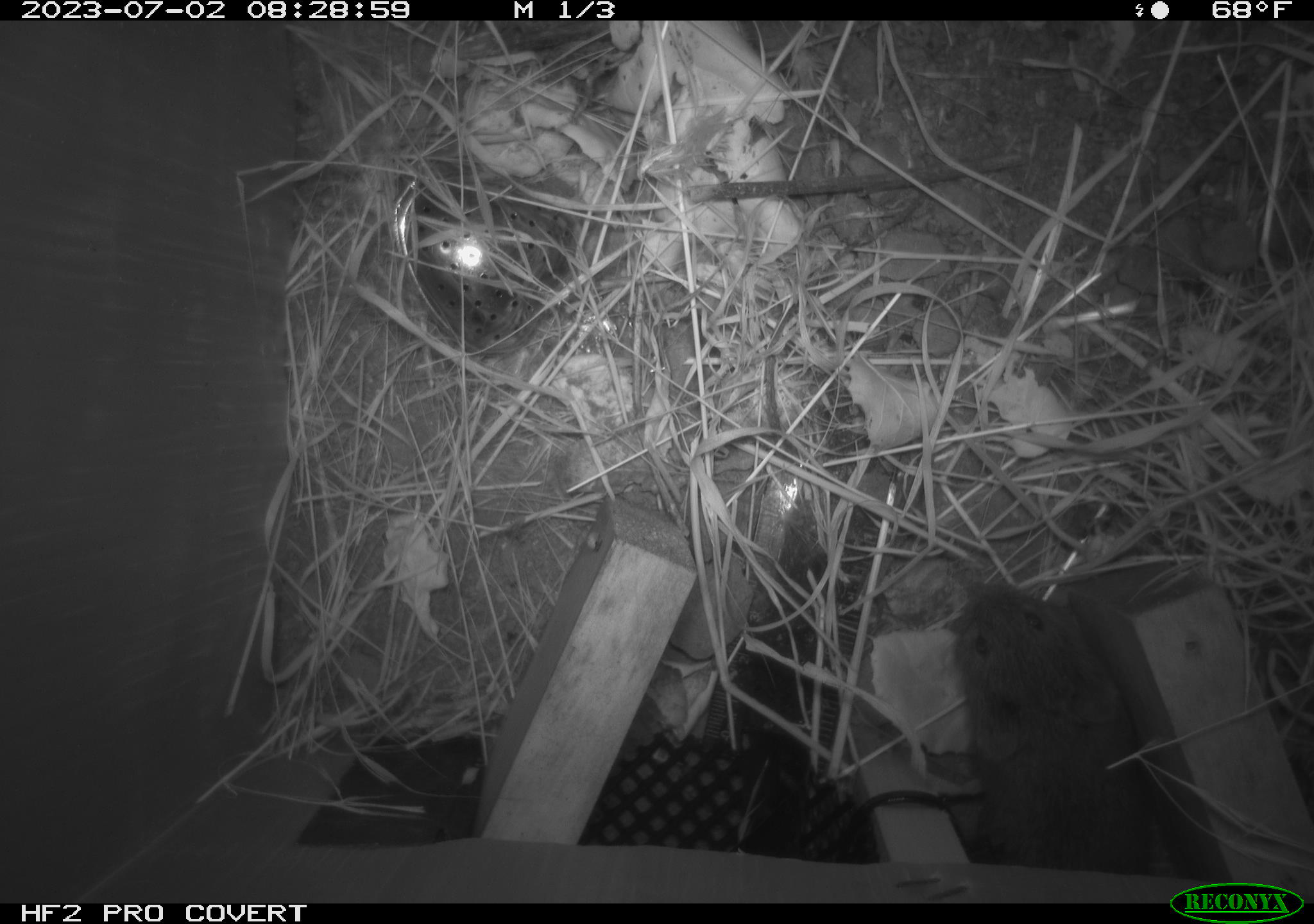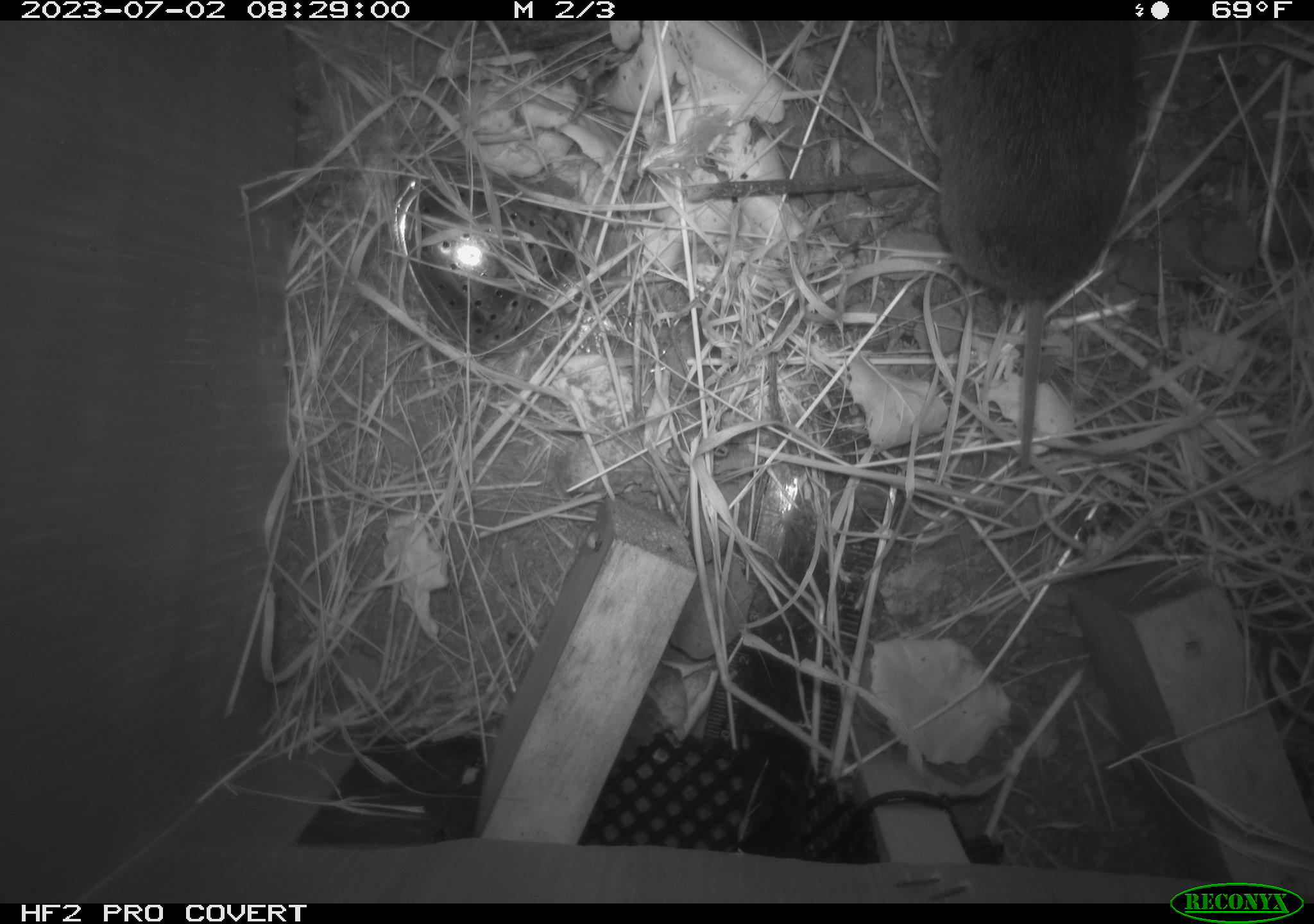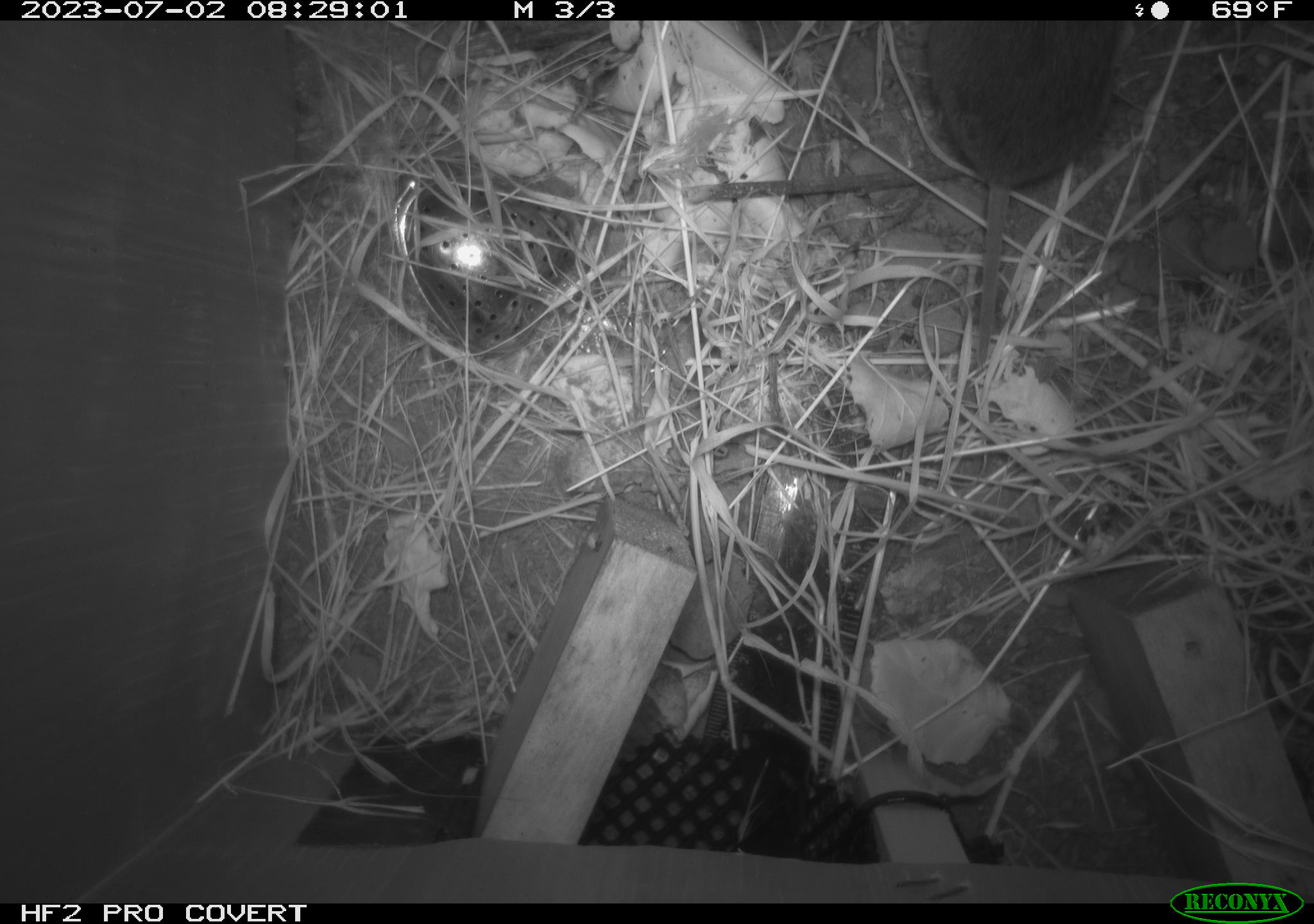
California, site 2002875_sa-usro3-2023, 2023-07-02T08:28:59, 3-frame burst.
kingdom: Animalia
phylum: Chordata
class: Mammalia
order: Rodentia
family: Cricetidae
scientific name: Arvicolinae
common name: voles, lemmings, and muskrats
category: arvicolinae subfamily